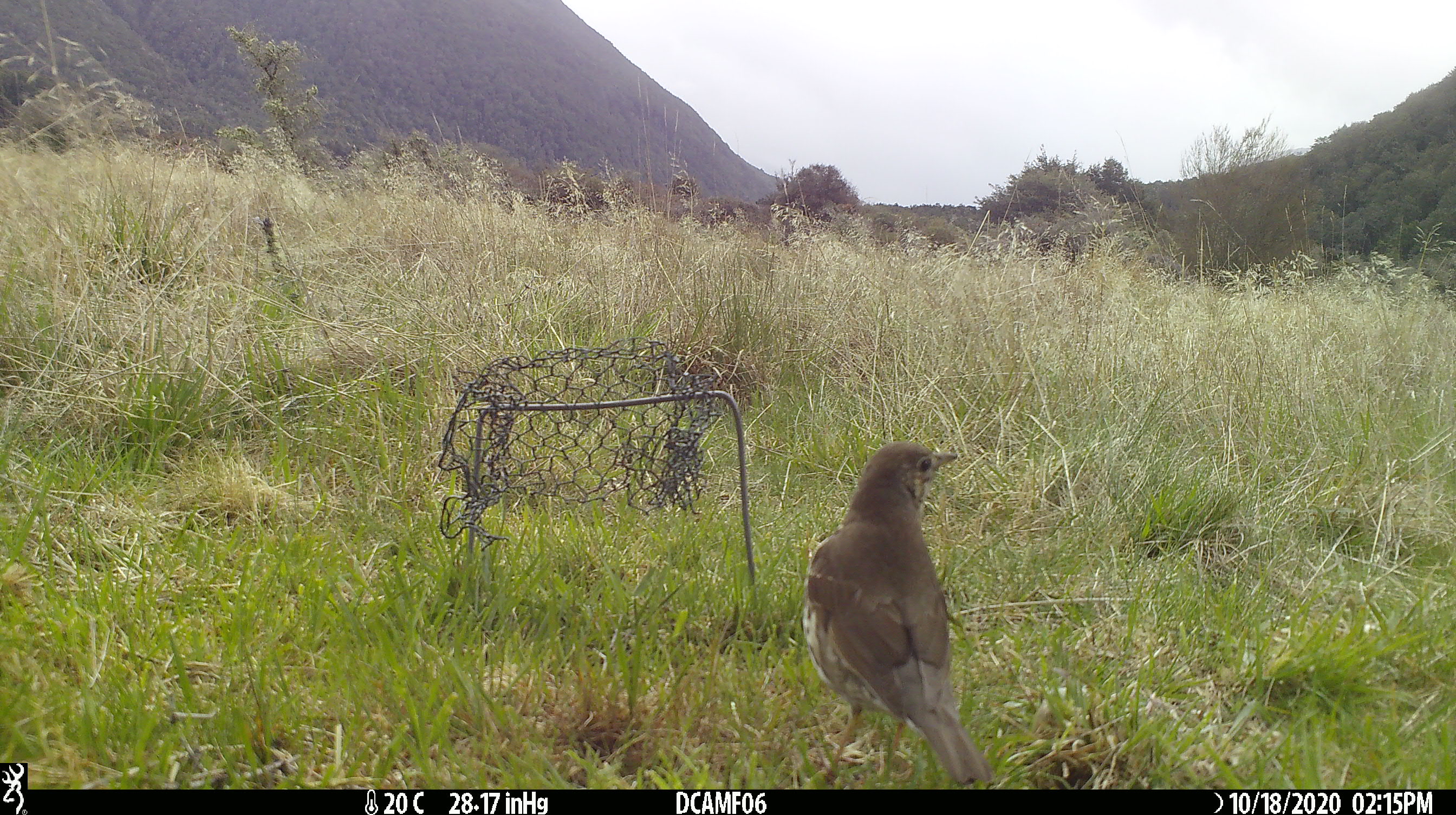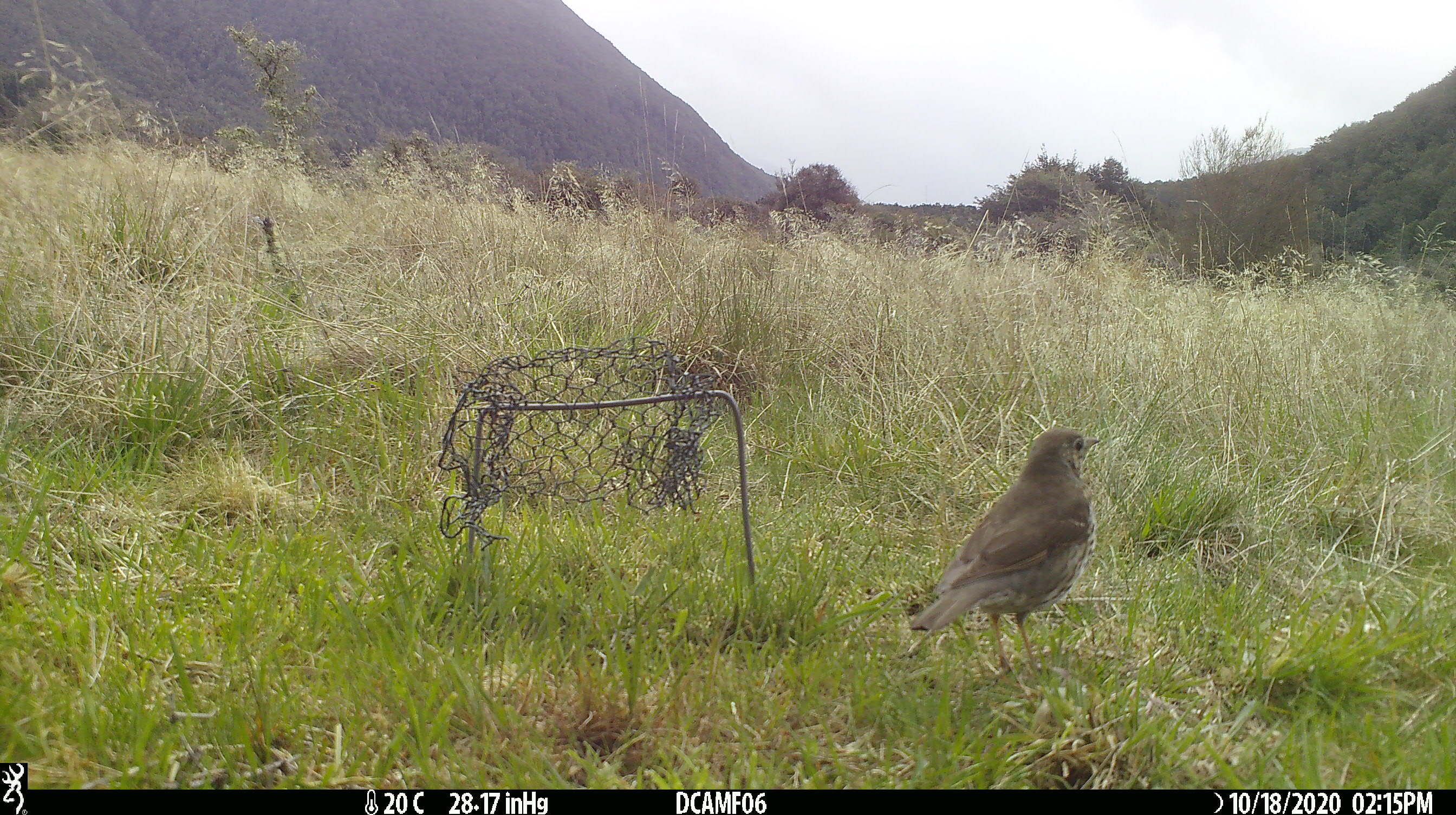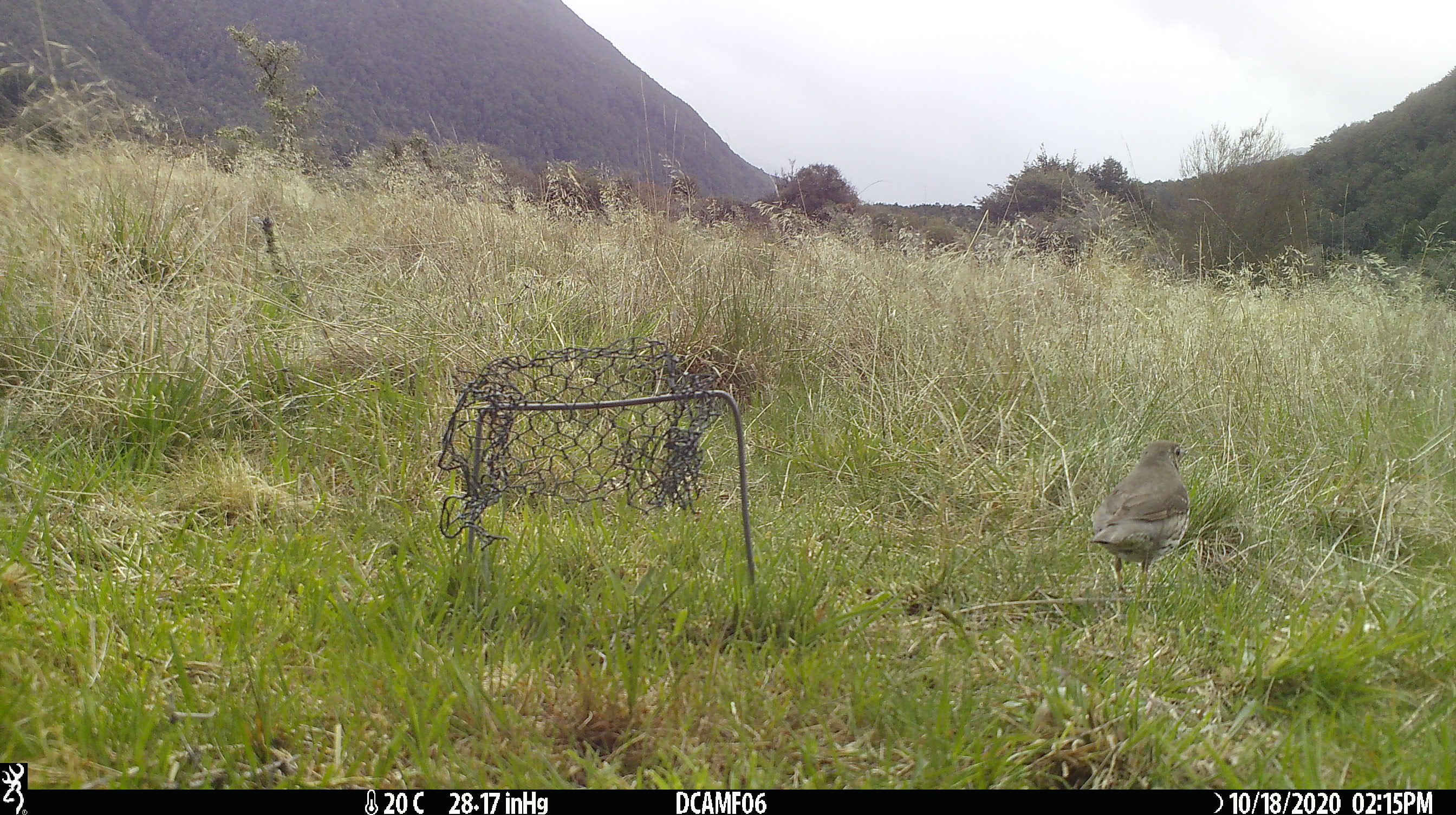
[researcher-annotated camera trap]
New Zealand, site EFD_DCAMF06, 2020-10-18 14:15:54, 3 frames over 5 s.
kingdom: Animalia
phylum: Chordata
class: Aves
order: Passeriformes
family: Turdidae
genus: Turdus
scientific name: Turdus philomelos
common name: song thrush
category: thrush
Thrush (song thrush) (Turdus philomelos).